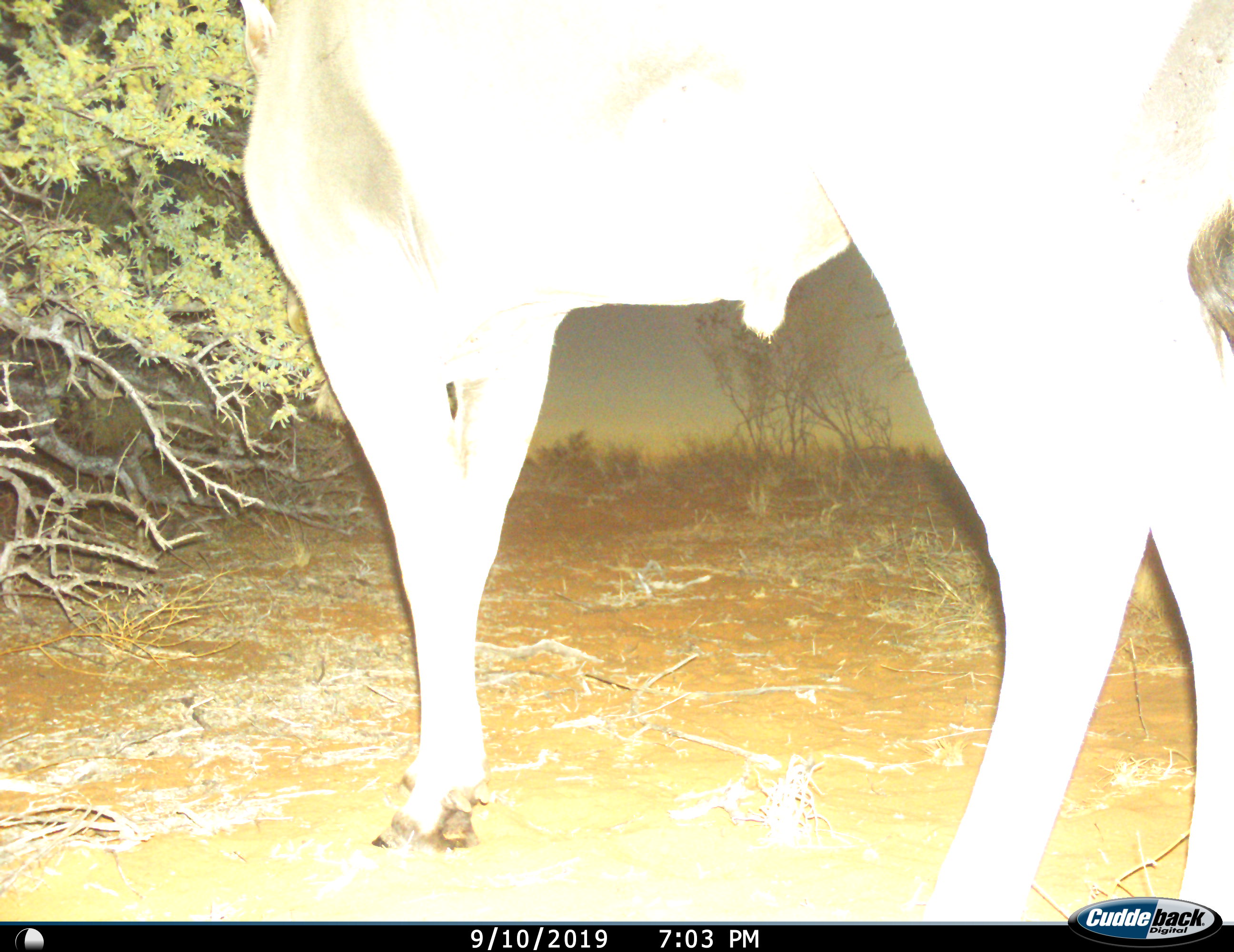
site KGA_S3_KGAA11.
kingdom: Animalia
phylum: Chordata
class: Mammalia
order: Artiodactyla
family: Bovidae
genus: Oryx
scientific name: Oryx gazella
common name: gemsbok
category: oryx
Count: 1.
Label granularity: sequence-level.